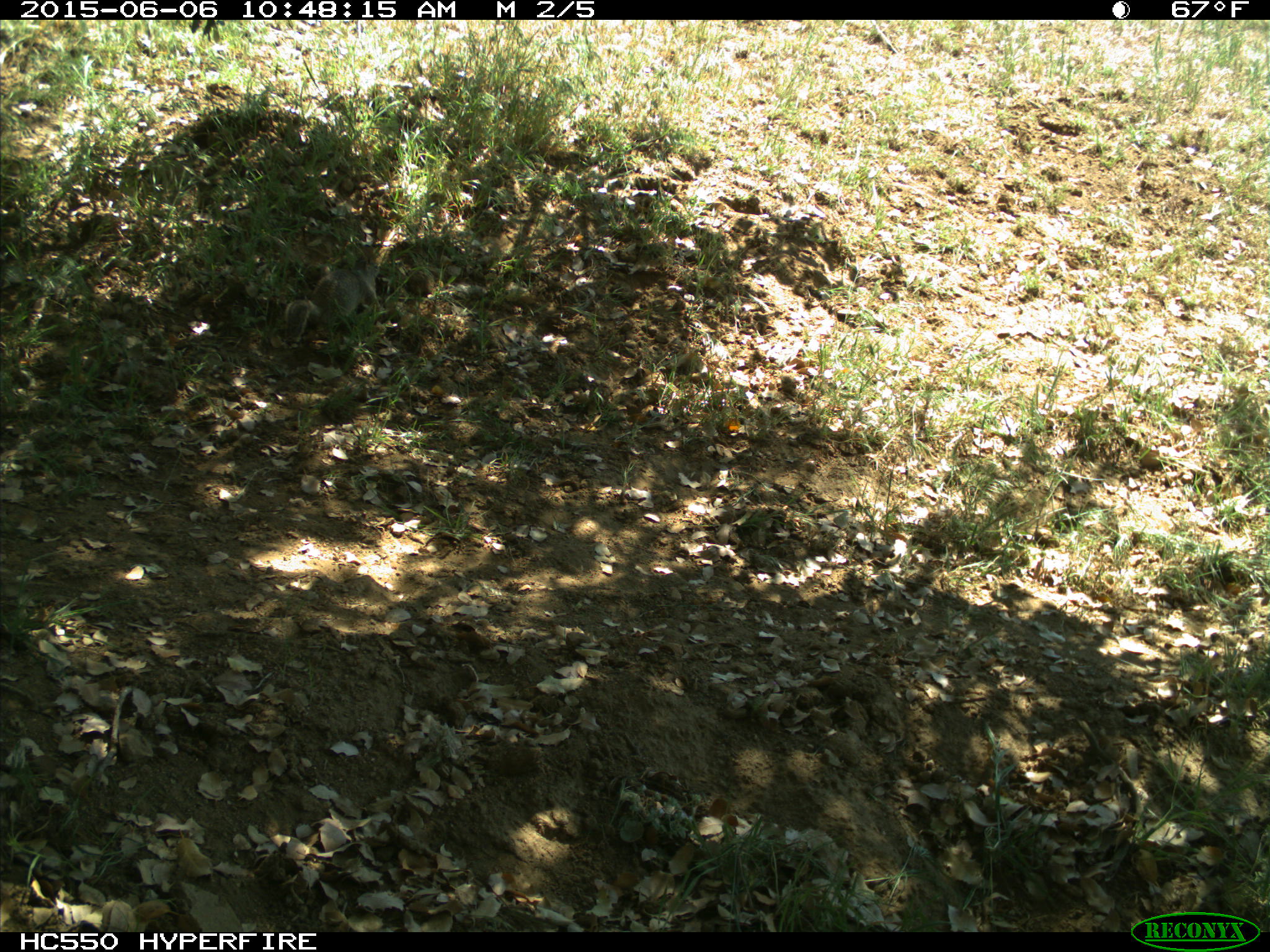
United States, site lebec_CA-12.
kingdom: Animalia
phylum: Chordata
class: Mammalia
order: Rodentia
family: Sciuridae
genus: Otospermophilus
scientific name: Otospermophilus beecheyi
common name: california ground squirrel